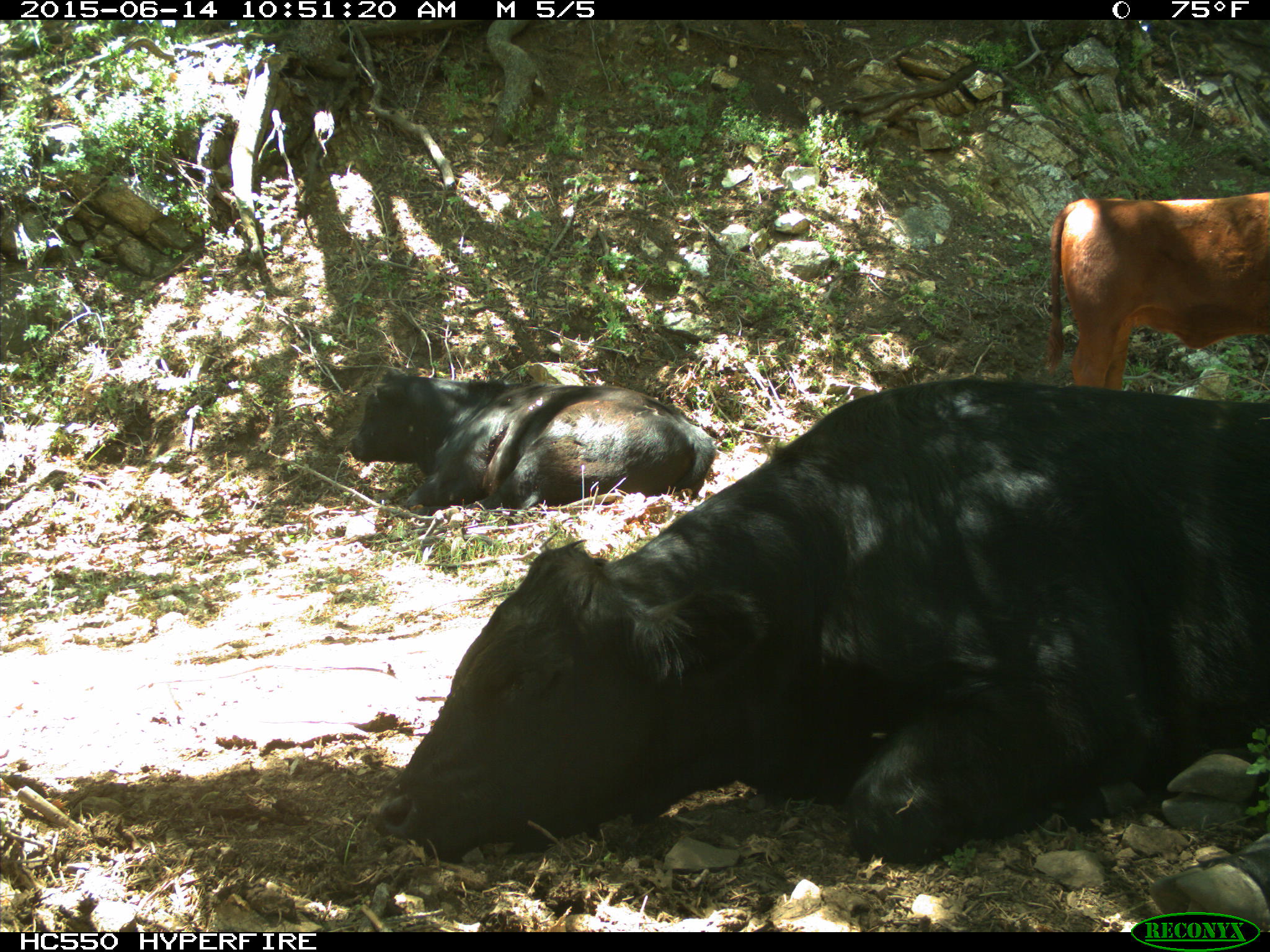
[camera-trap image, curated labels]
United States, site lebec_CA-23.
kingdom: Animalia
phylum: Chordata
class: Mammalia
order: Artiodactyla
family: Bovidae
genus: Bos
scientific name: Bos taurus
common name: domestic cow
Bos taurus (domestic cow).